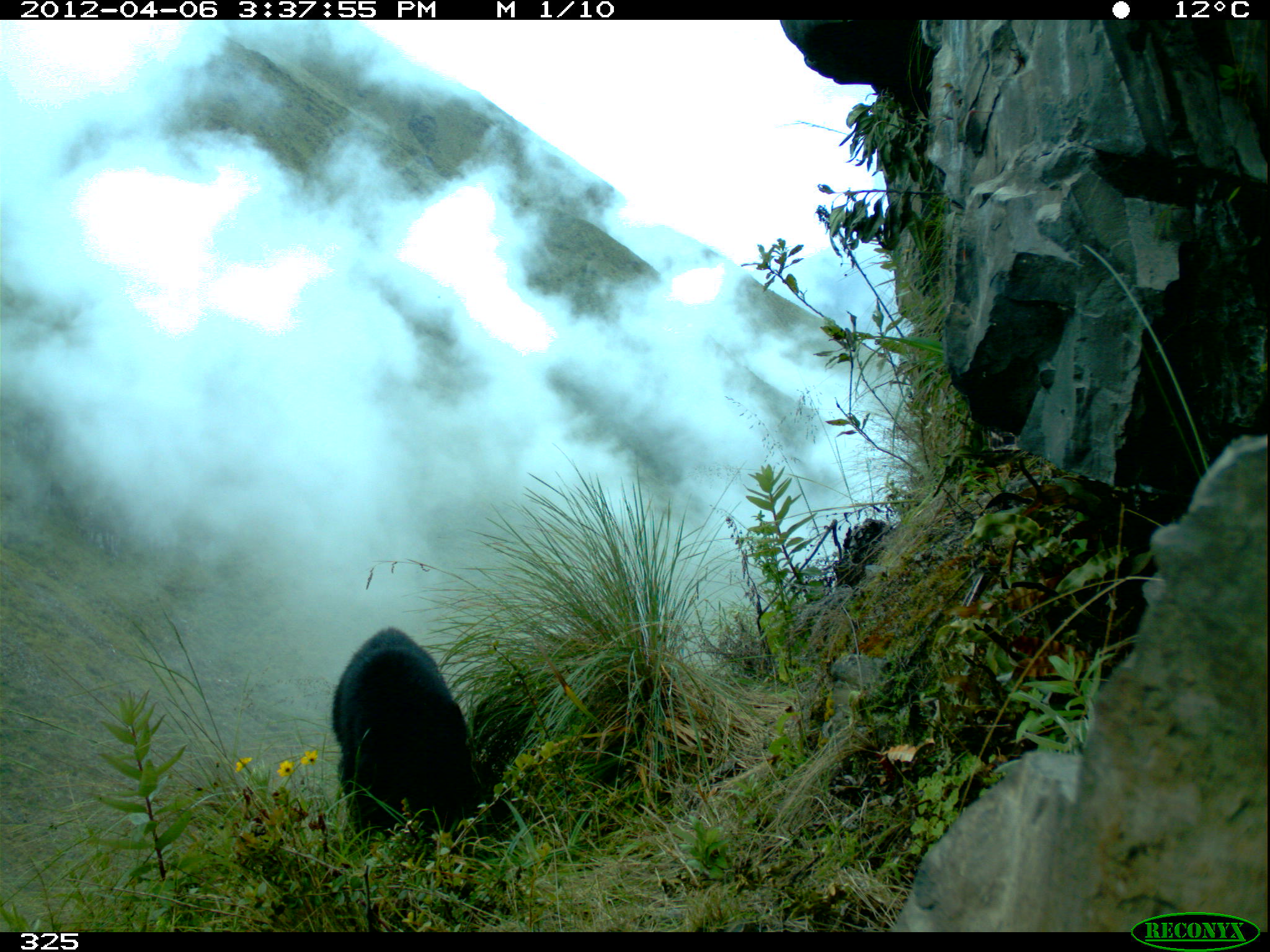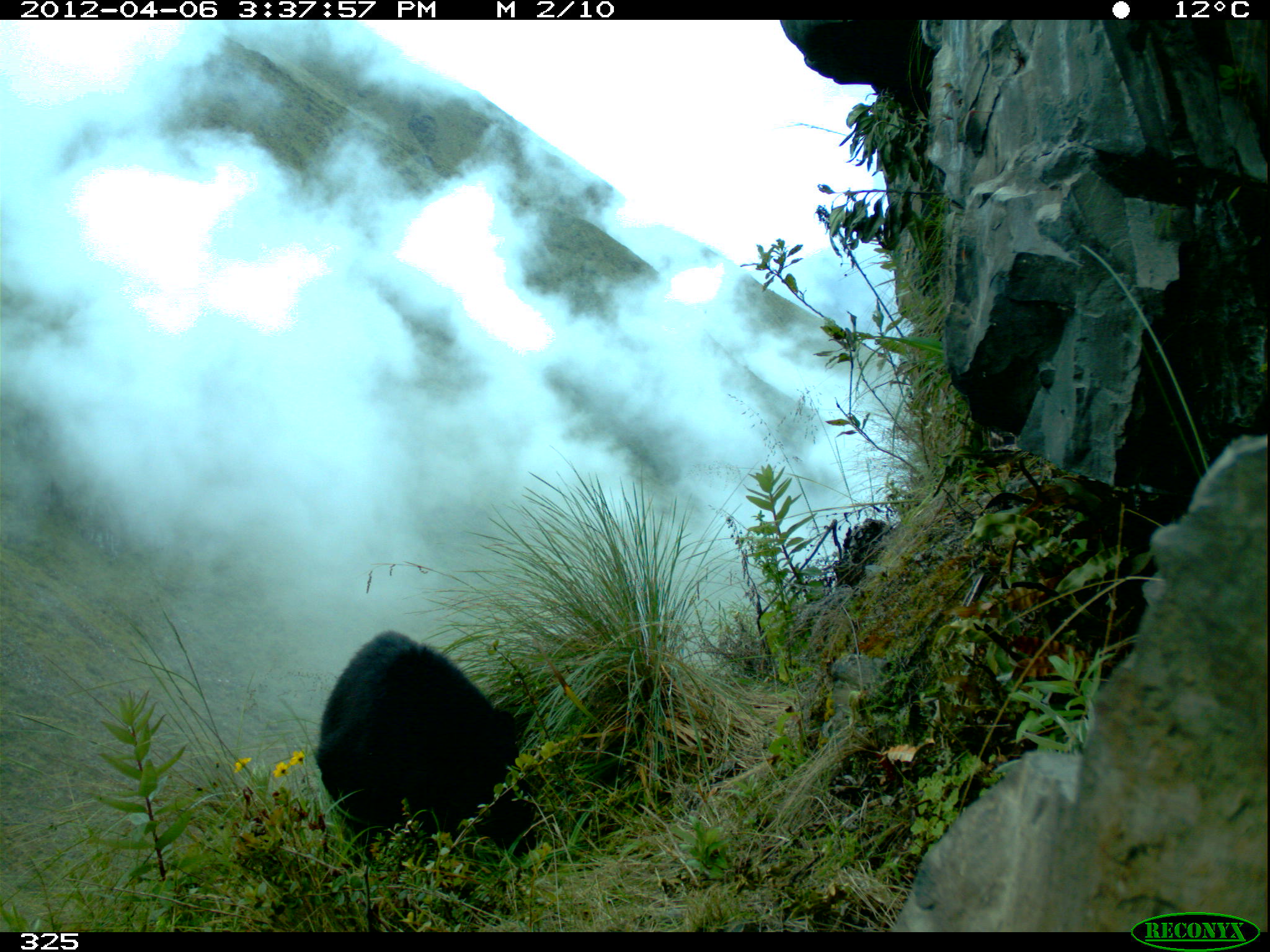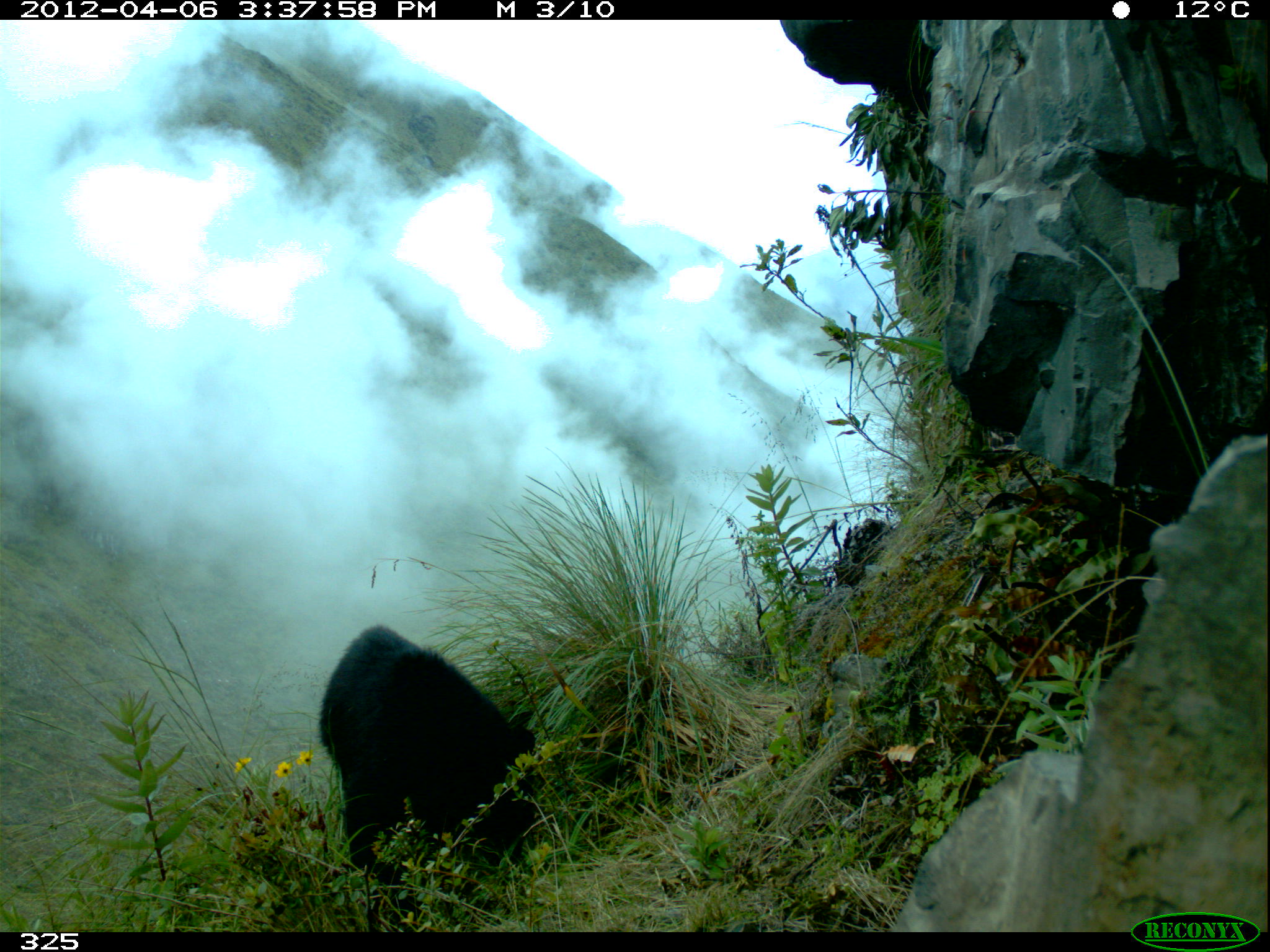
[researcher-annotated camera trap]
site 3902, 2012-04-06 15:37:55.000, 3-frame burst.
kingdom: Animalia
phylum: Chordata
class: Mammalia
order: Carnivora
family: Ursidae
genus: Tremarctos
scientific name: Tremarctos ornatus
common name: spectacled bear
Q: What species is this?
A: Tremarctos ornatus (spectacled bear).